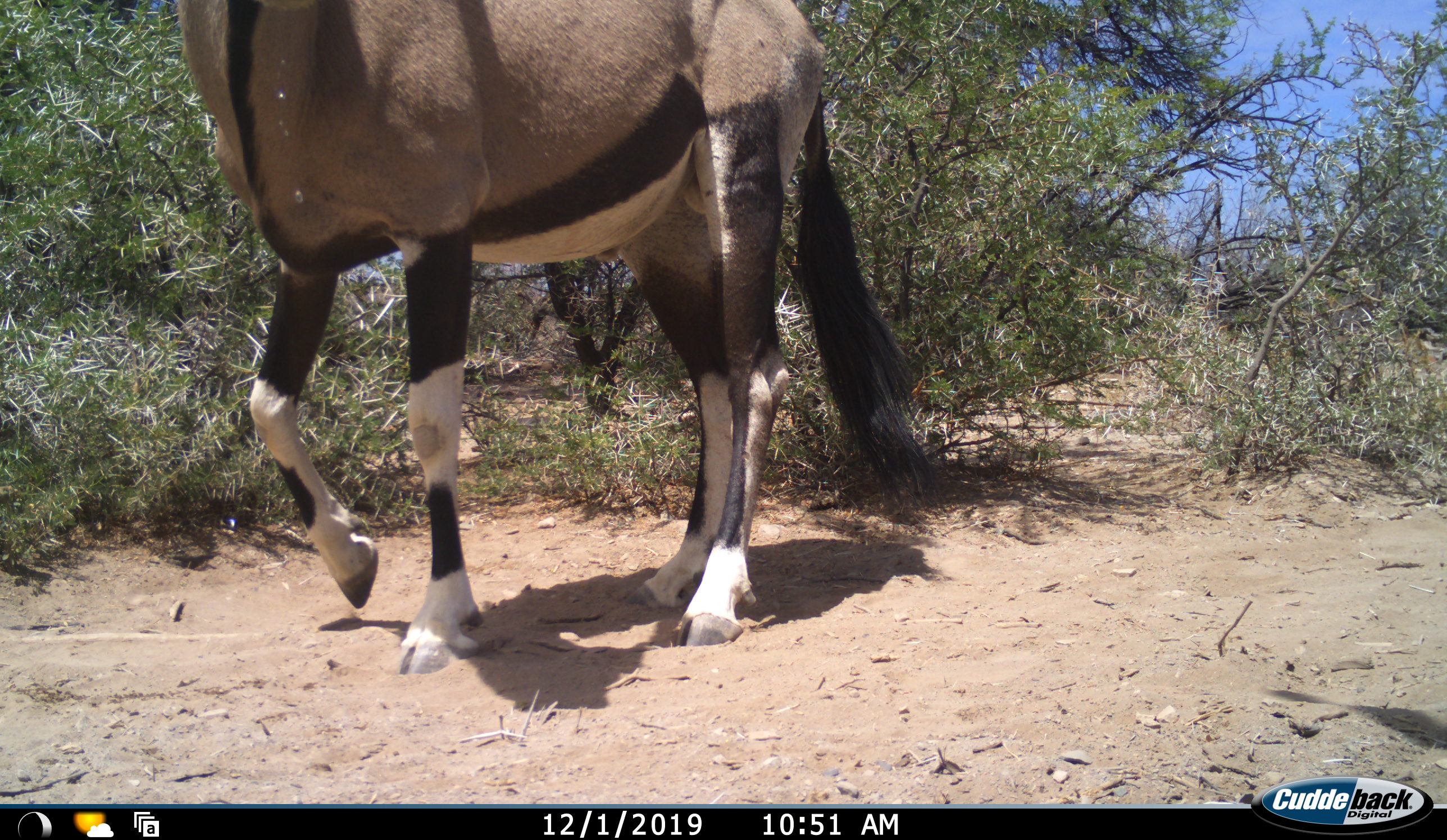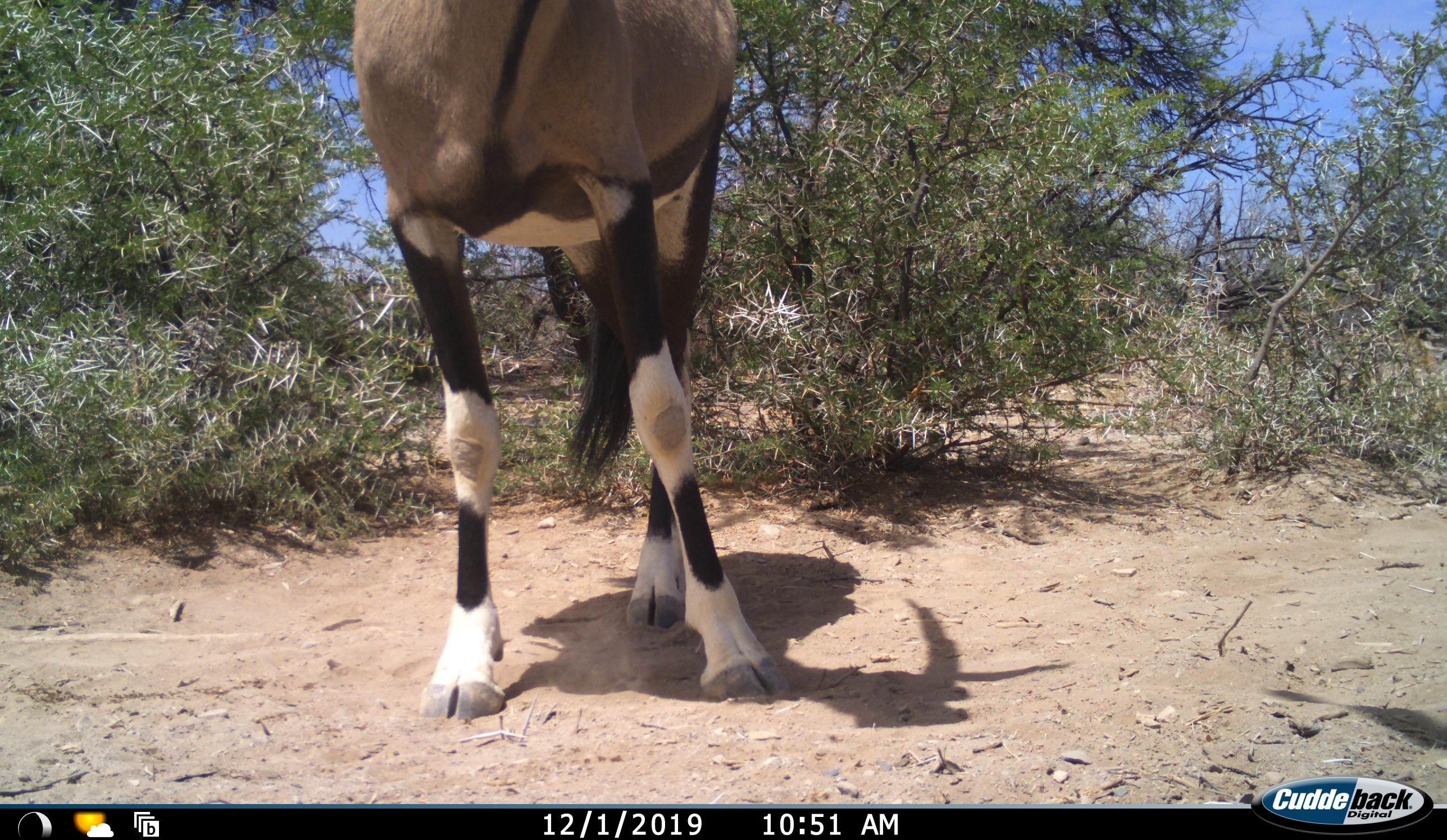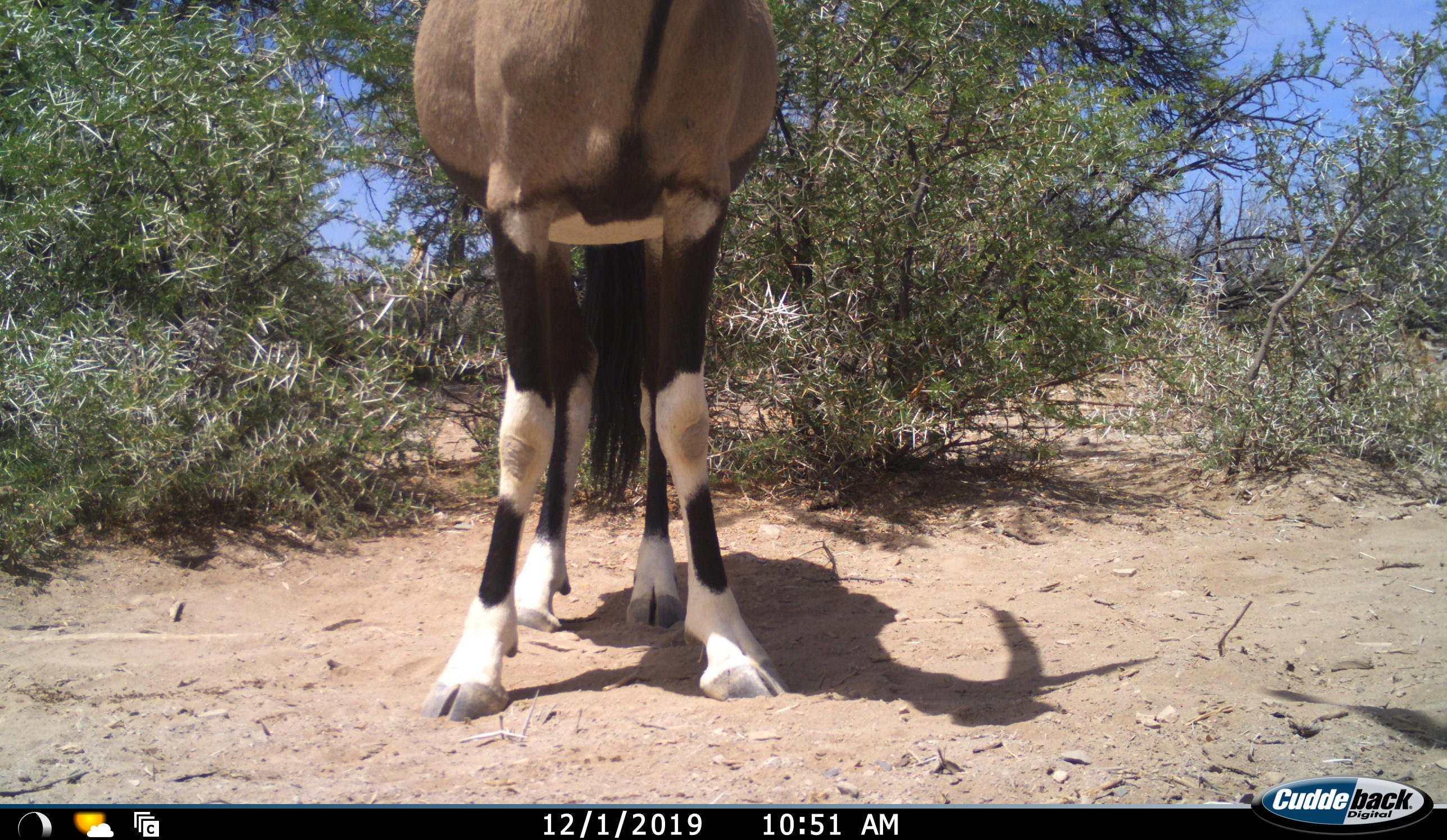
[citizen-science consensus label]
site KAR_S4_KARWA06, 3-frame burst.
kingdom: Animalia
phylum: Chordata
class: Mammalia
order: Artiodactyla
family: Bovidae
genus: Oryx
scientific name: Oryx gazella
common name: gemsbok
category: oryx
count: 1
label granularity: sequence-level